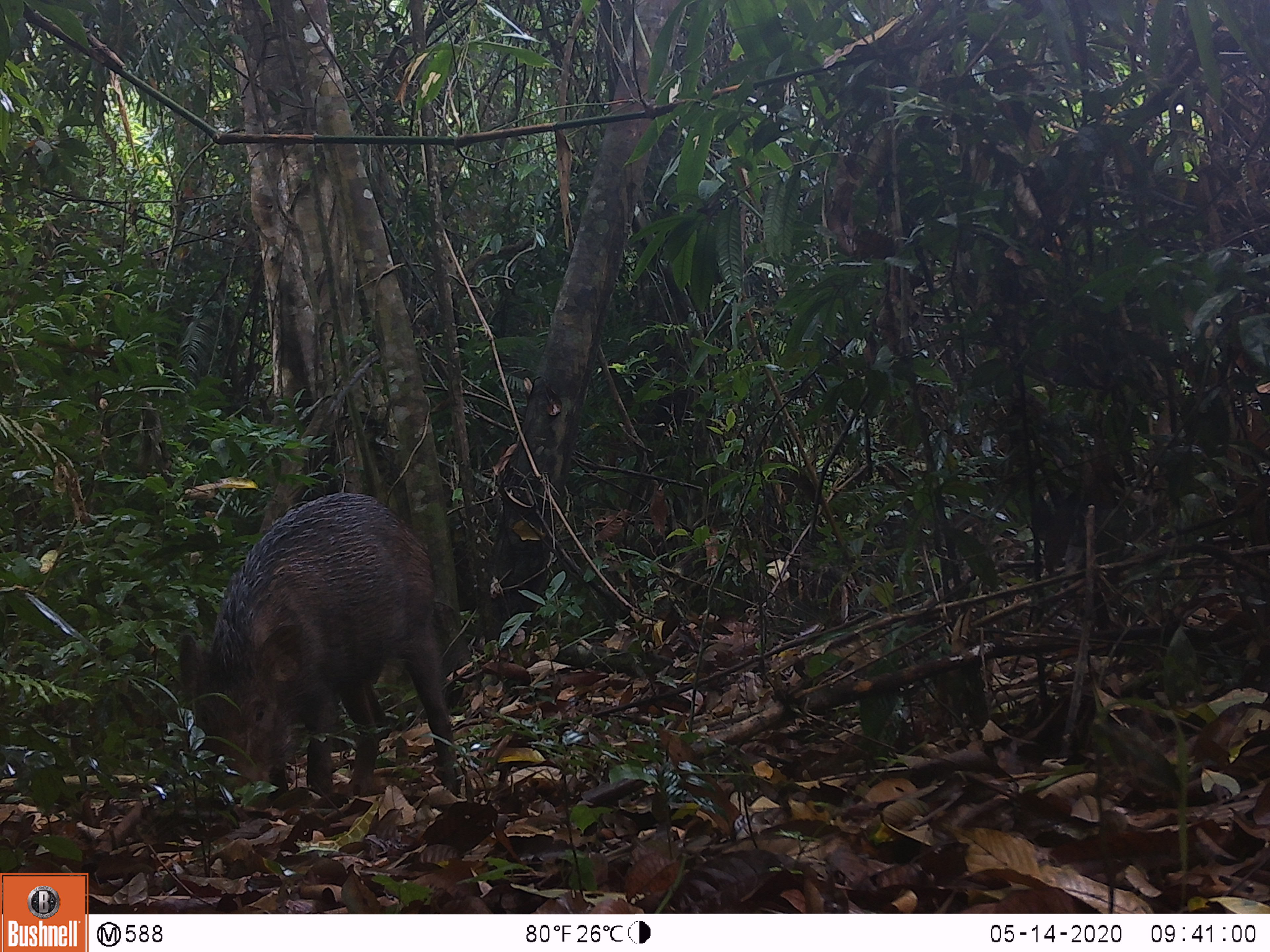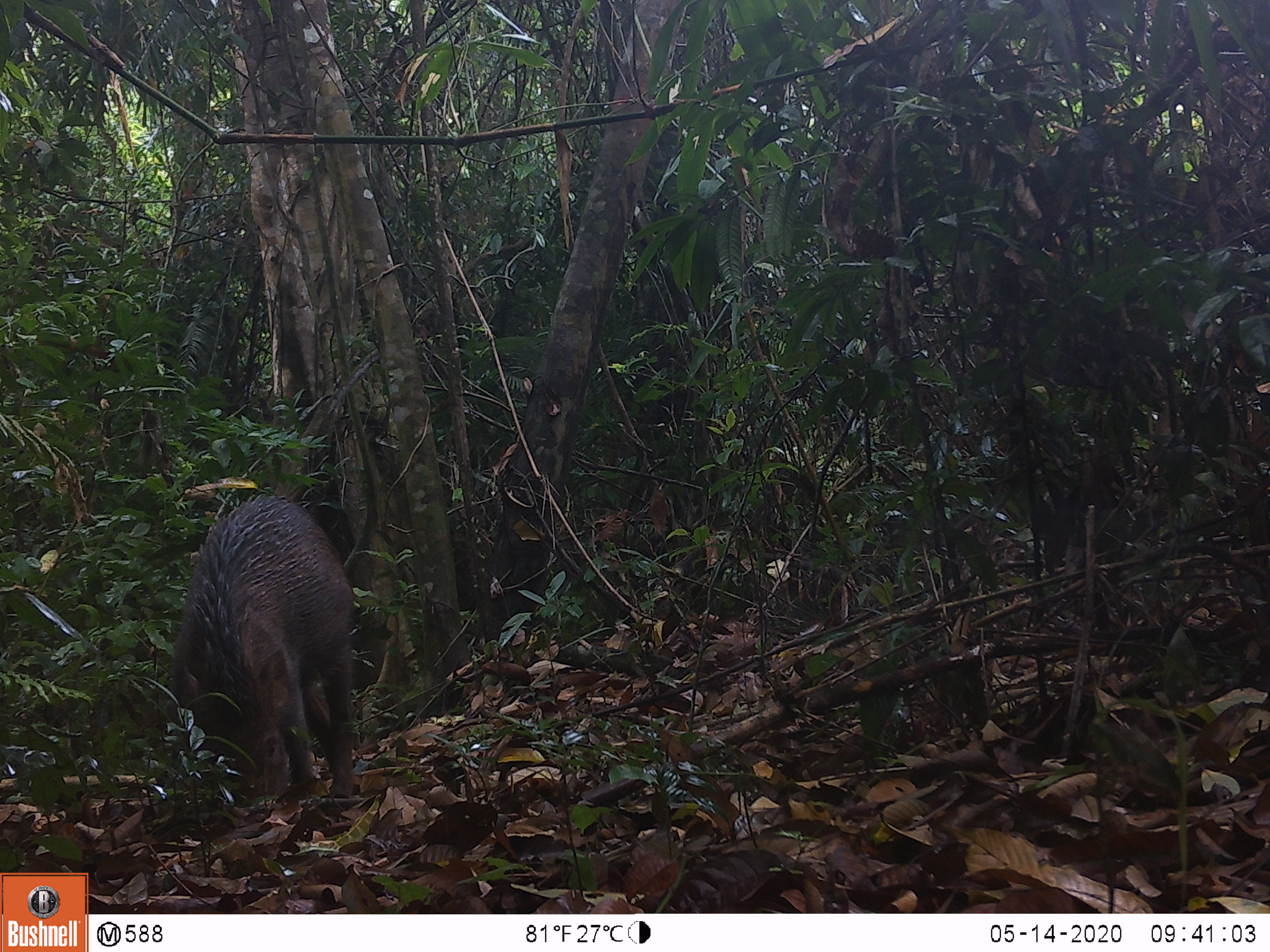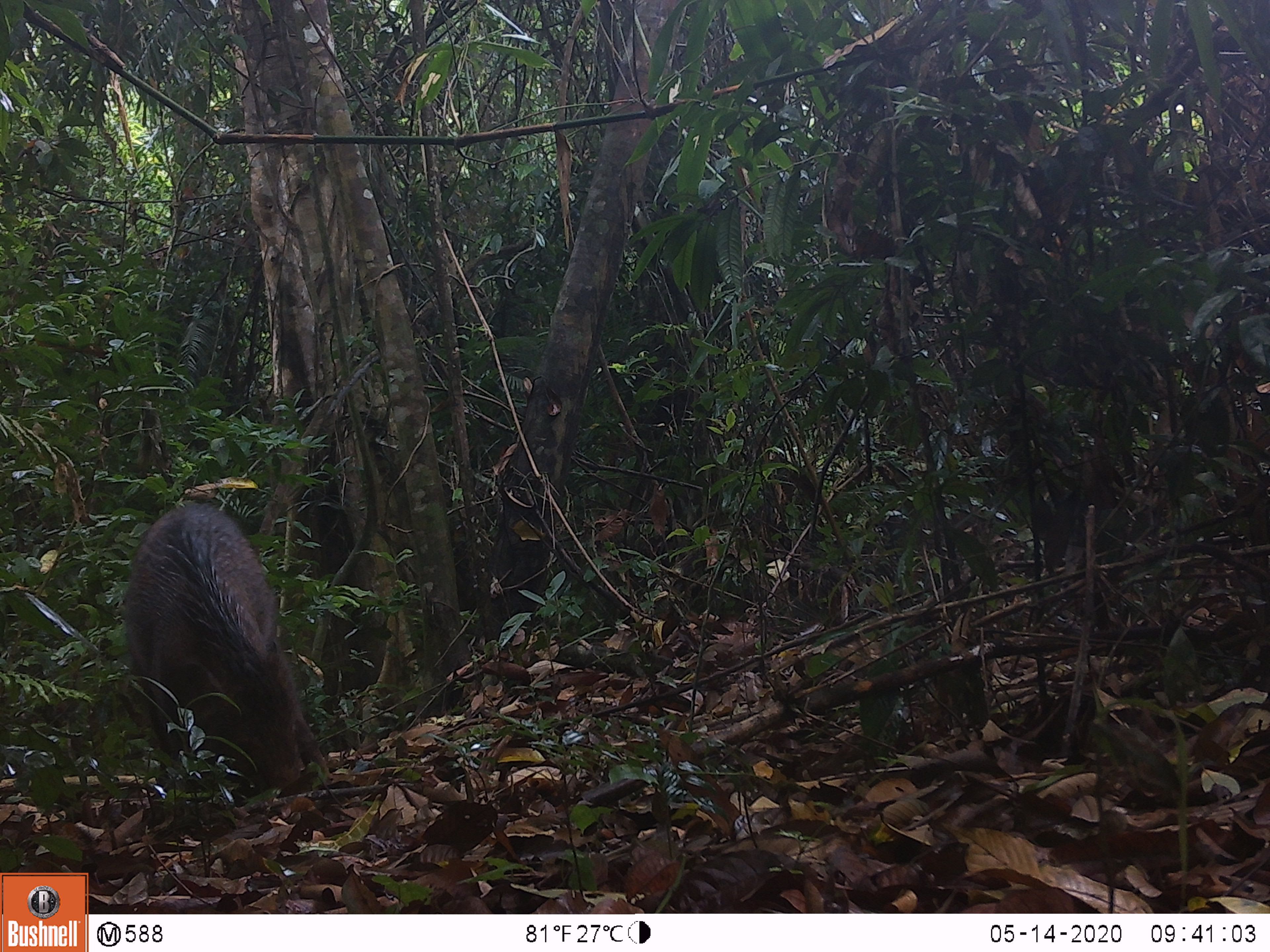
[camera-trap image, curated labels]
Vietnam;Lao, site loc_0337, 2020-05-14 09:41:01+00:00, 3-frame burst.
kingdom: Animalia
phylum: Chordata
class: Mammalia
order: Artiodactyla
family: Suidae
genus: Sus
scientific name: Sus scrofa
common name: eurasian wild pig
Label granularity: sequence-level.